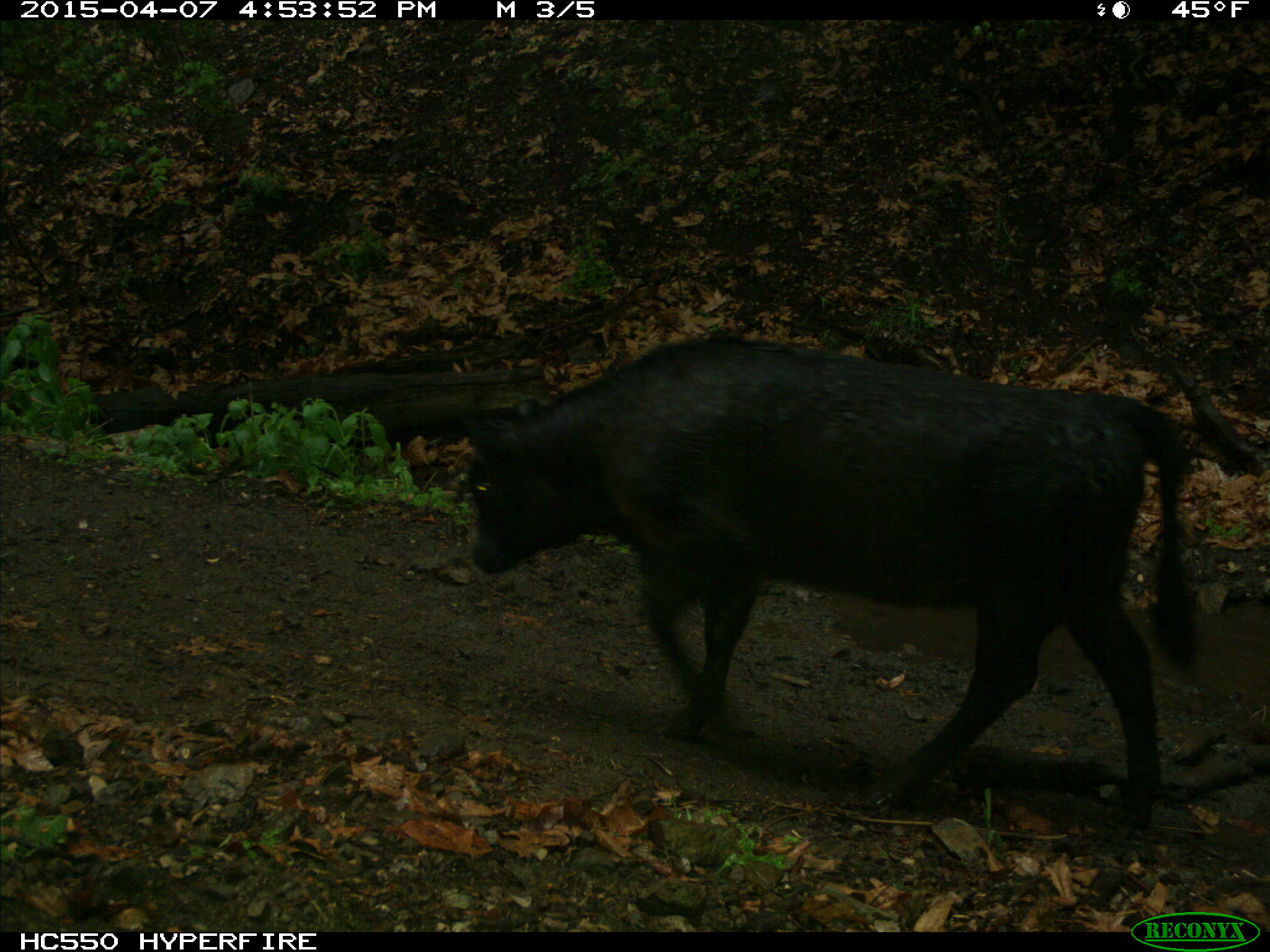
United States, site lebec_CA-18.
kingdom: Animalia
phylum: Chordata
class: Mammalia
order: Artiodactyla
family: Bovidae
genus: Bos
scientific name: Bos taurus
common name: domestic cow